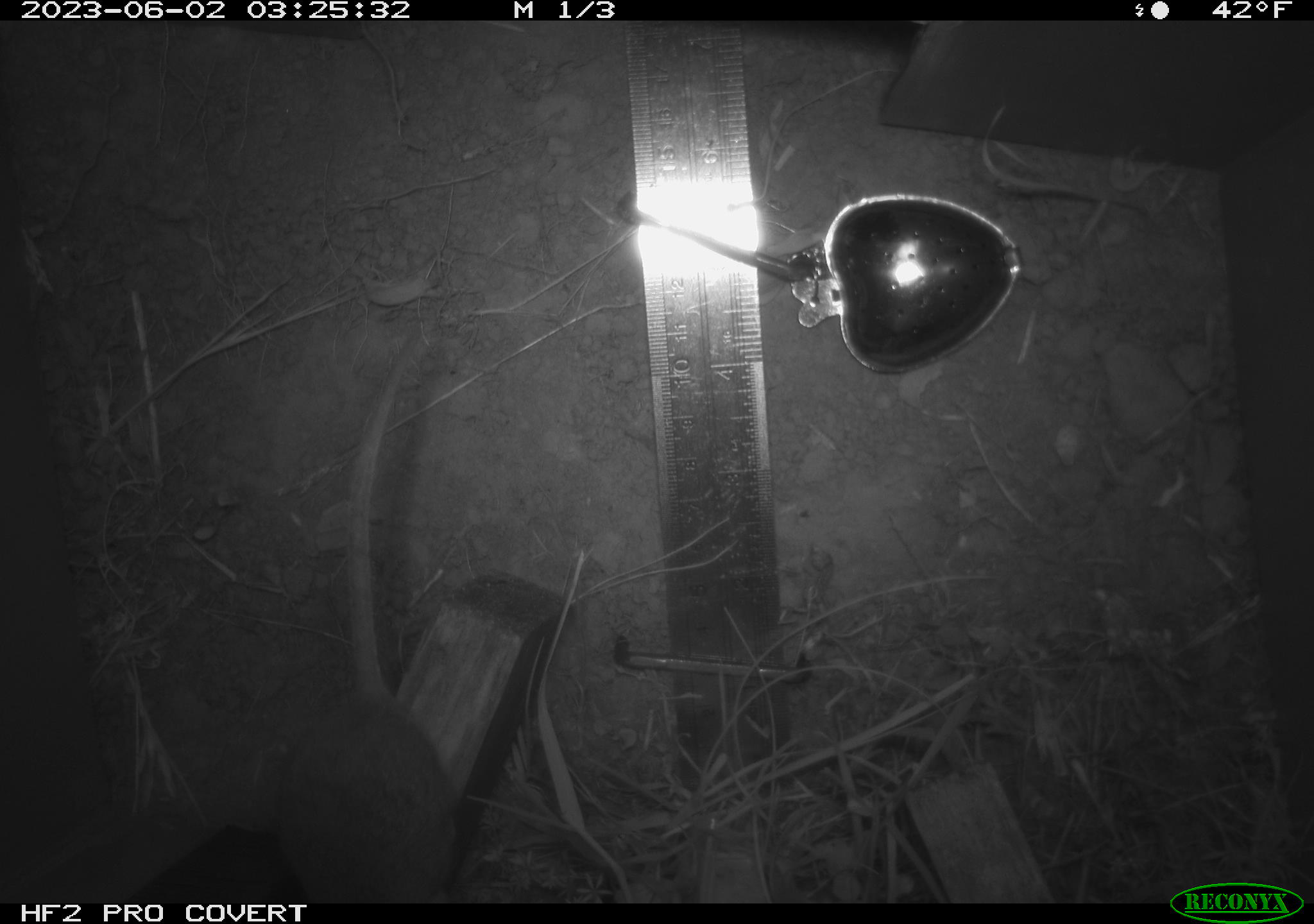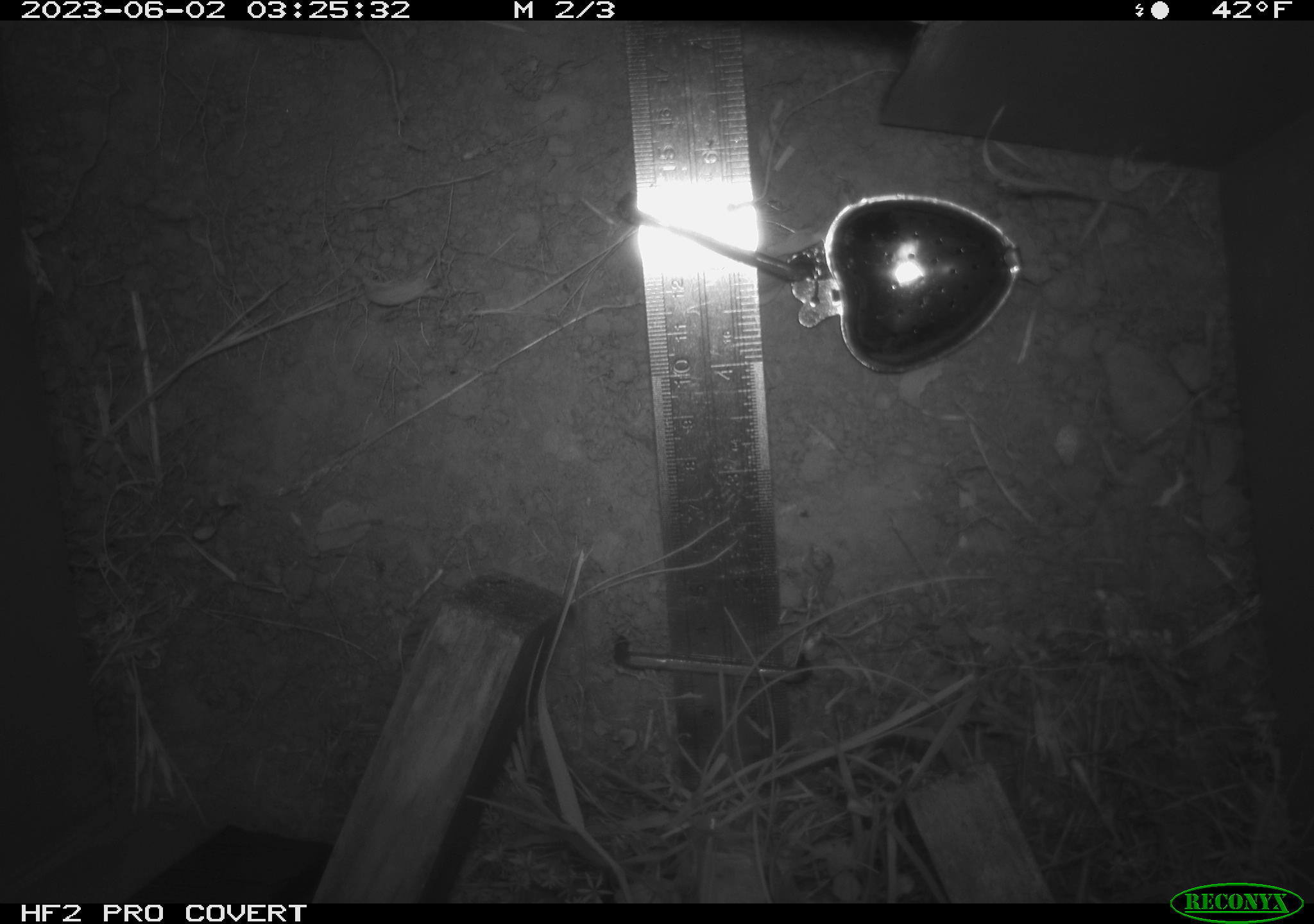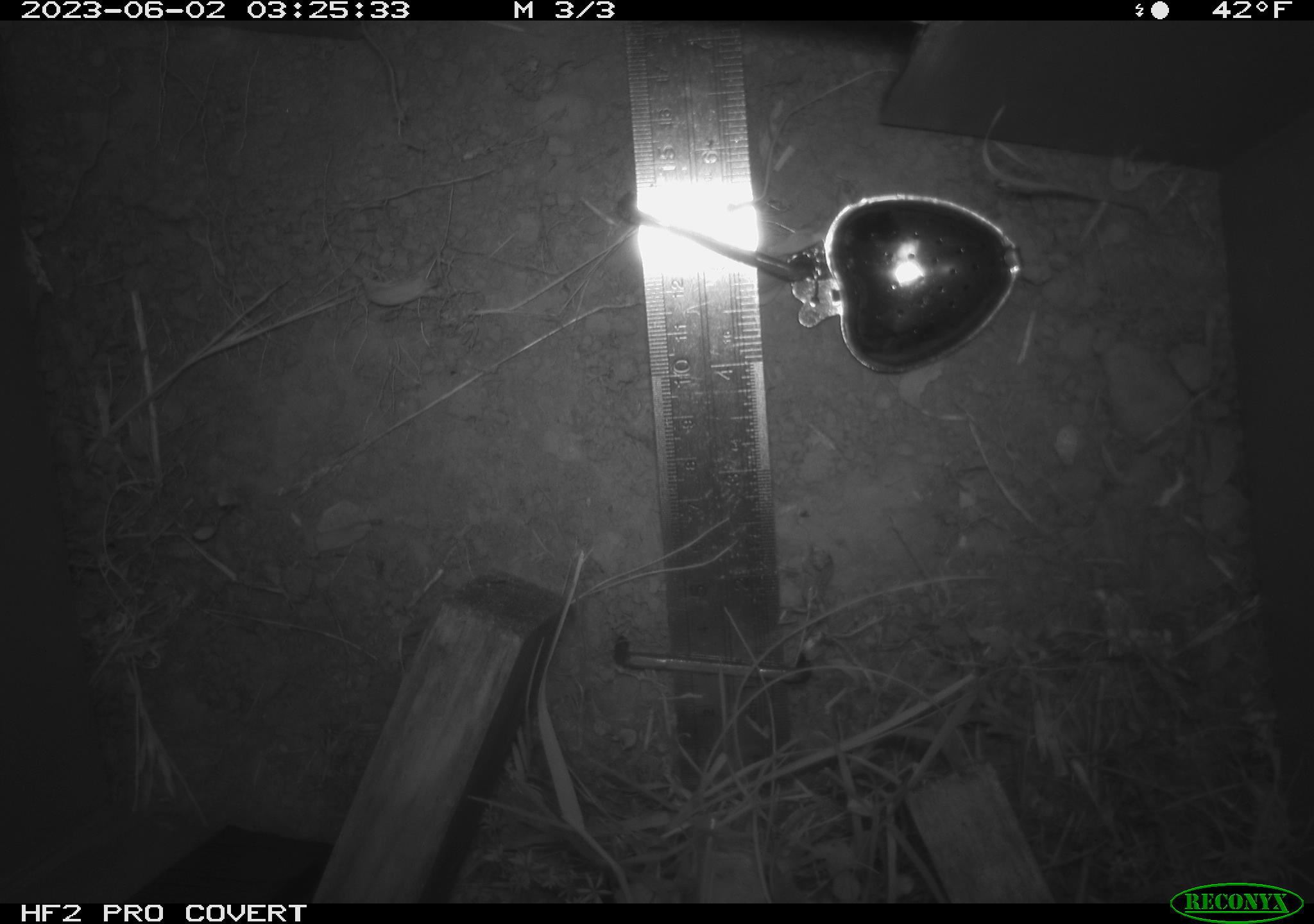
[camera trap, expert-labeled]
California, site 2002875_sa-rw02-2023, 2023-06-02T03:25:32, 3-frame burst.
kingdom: Animalia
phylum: Chordata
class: Mammalia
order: Rodentia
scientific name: Rodentia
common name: mouse species